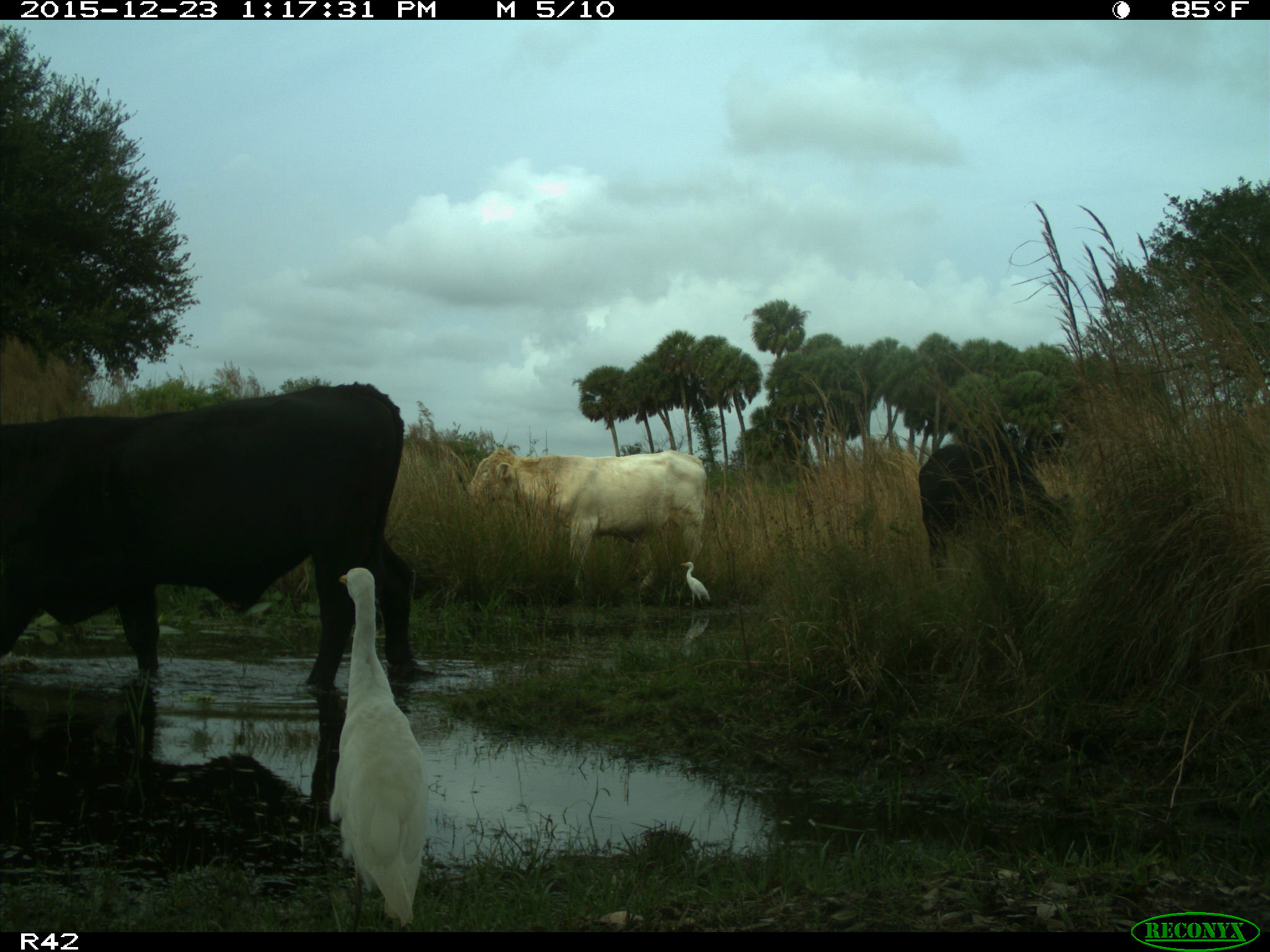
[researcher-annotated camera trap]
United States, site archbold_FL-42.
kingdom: Animalia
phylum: Chordata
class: Mammalia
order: Artiodactyla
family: Bovidae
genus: Bos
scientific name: Bos taurus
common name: domestic cow